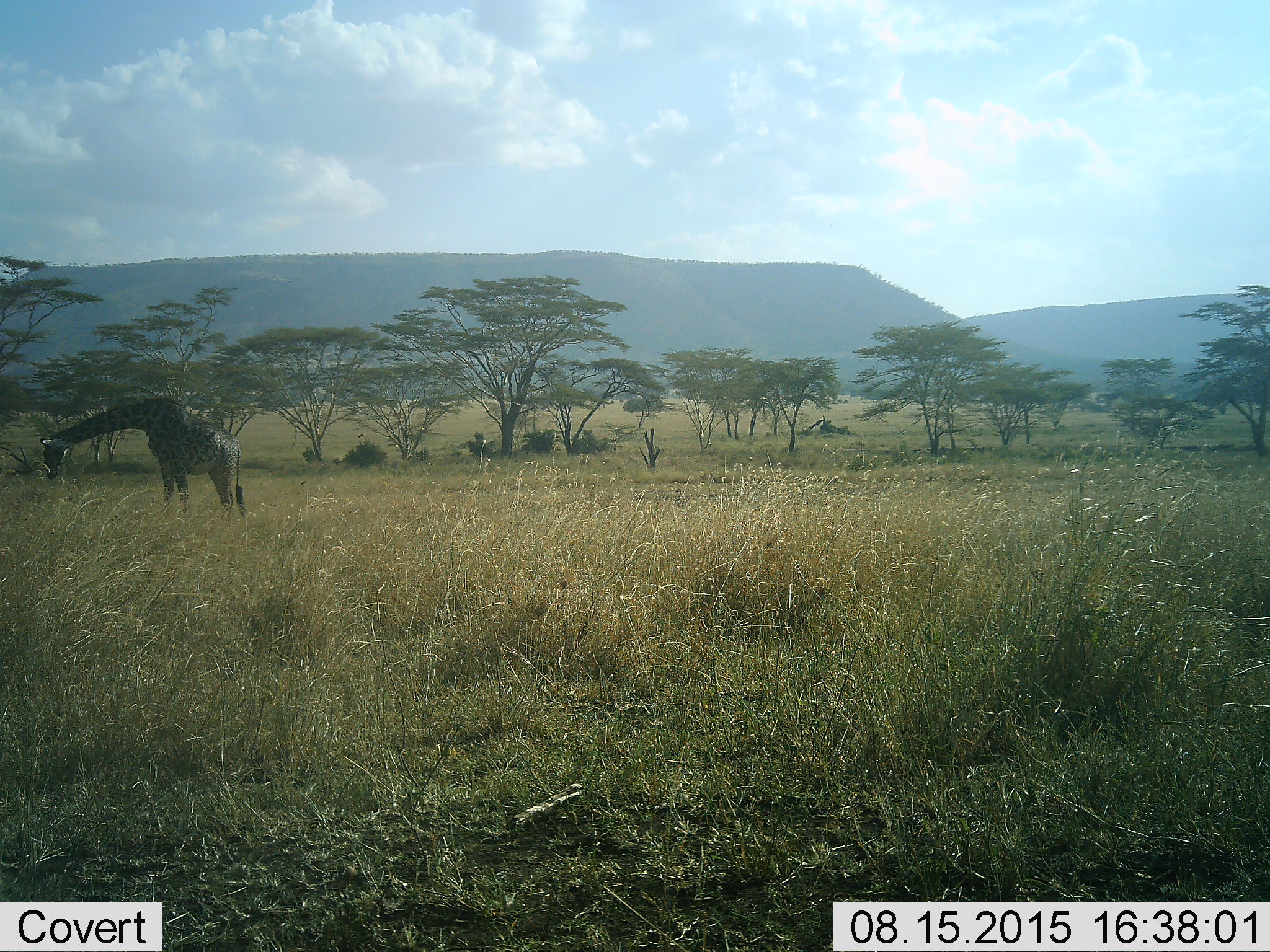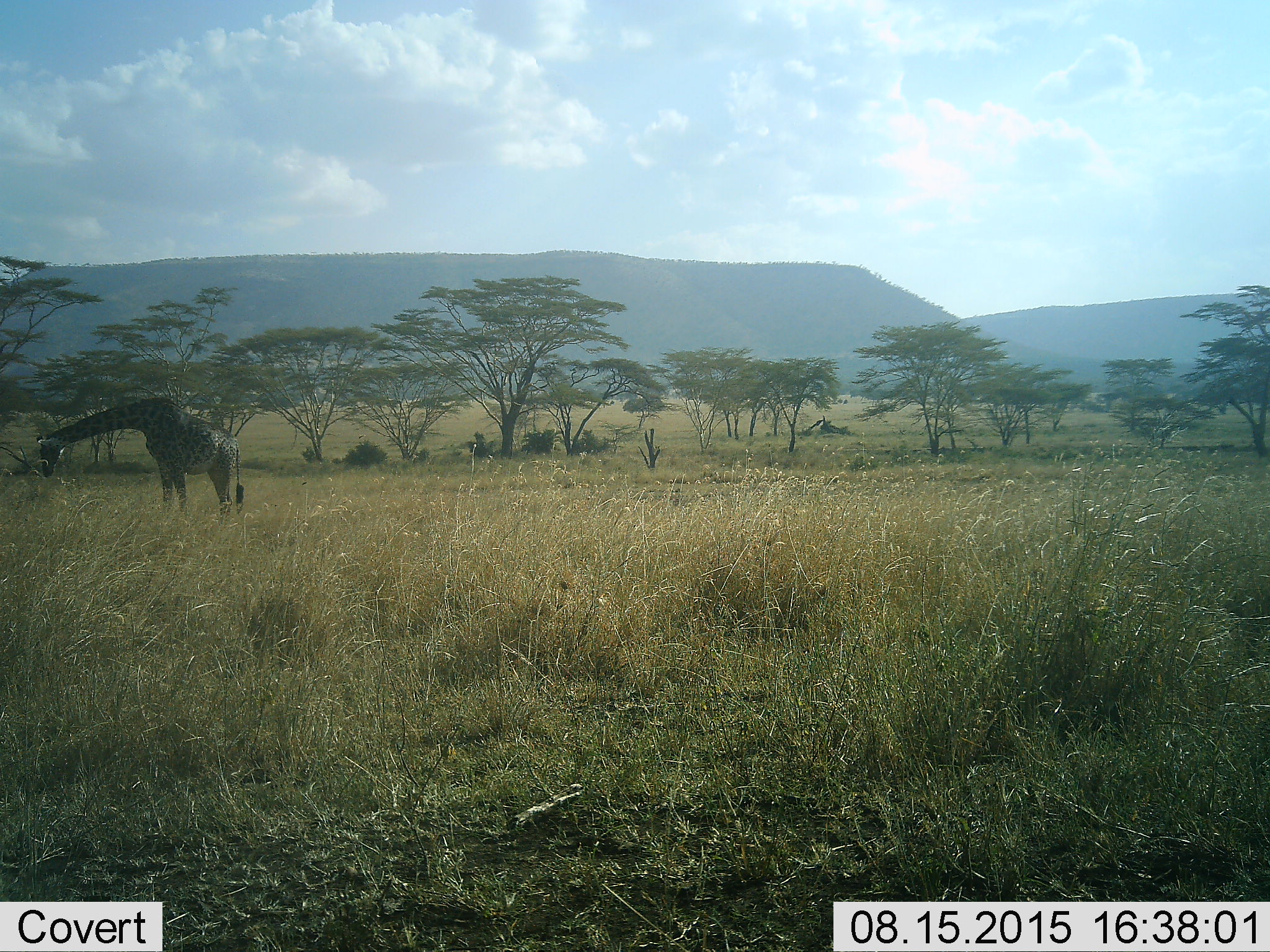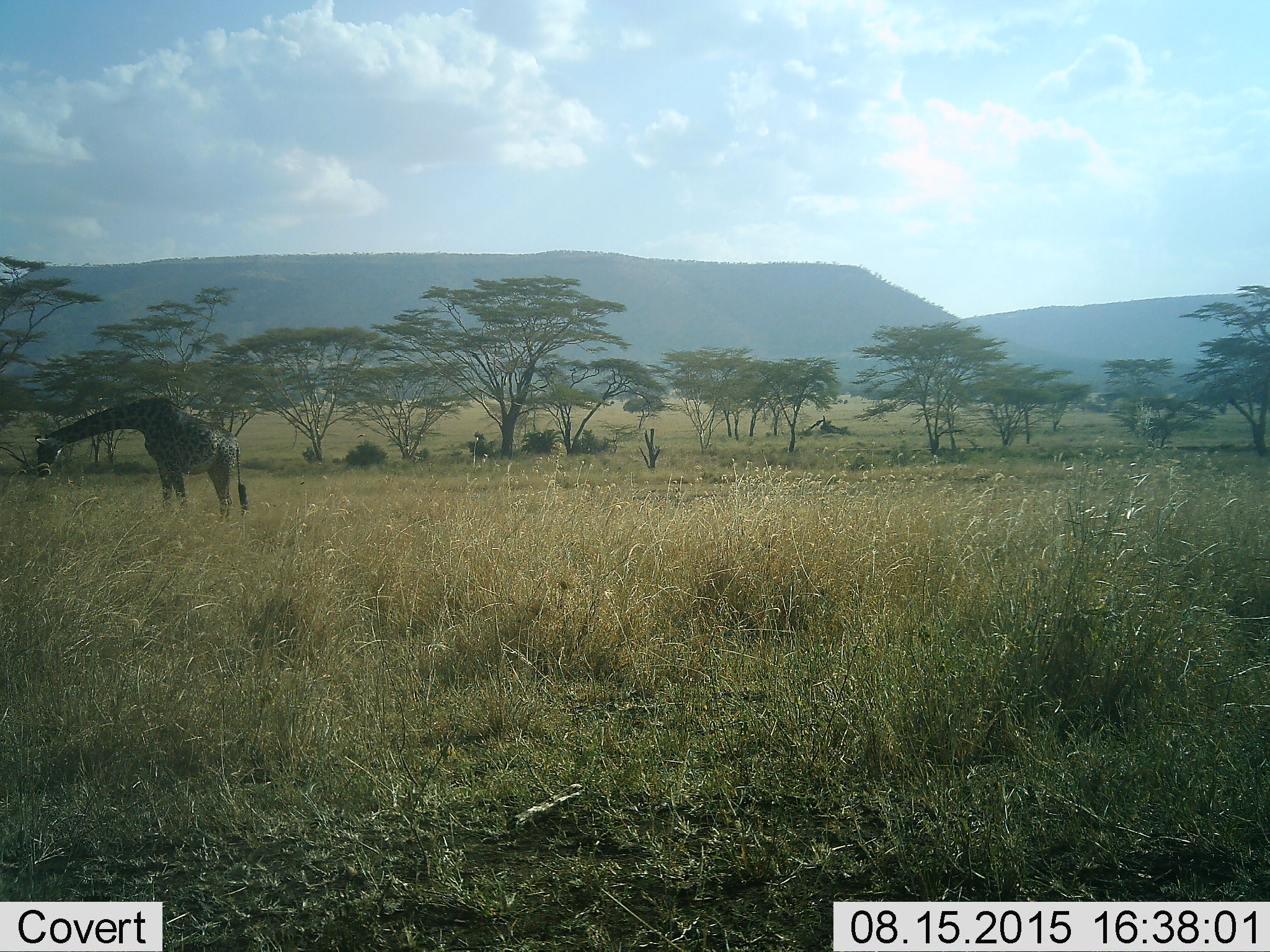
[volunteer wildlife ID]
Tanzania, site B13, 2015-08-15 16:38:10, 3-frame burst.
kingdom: Animalia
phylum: Chordata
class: Mammalia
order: Artiodactyla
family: Giraffidae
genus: Giraffa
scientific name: Giraffa camelopardalis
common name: giraffe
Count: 1.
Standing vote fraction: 56%.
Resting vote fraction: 0%.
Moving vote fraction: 0%.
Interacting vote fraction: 0%.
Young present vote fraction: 0%.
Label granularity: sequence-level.